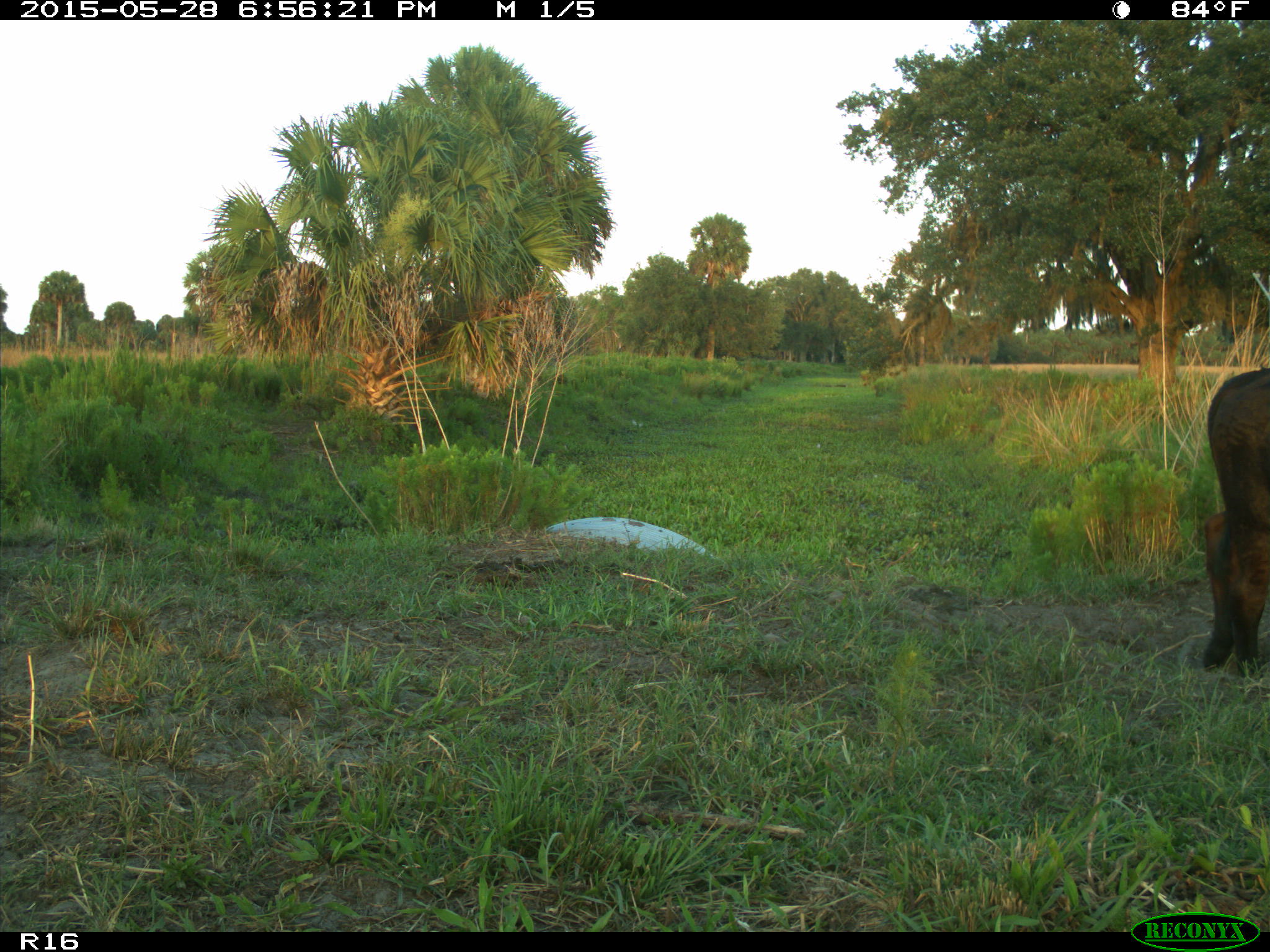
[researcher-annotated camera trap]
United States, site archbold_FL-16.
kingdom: Animalia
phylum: Chordata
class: Mammalia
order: Artiodactyla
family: Bovidae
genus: Bos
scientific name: Bos taurus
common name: domestic cow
Bos taurus (domestic cow).